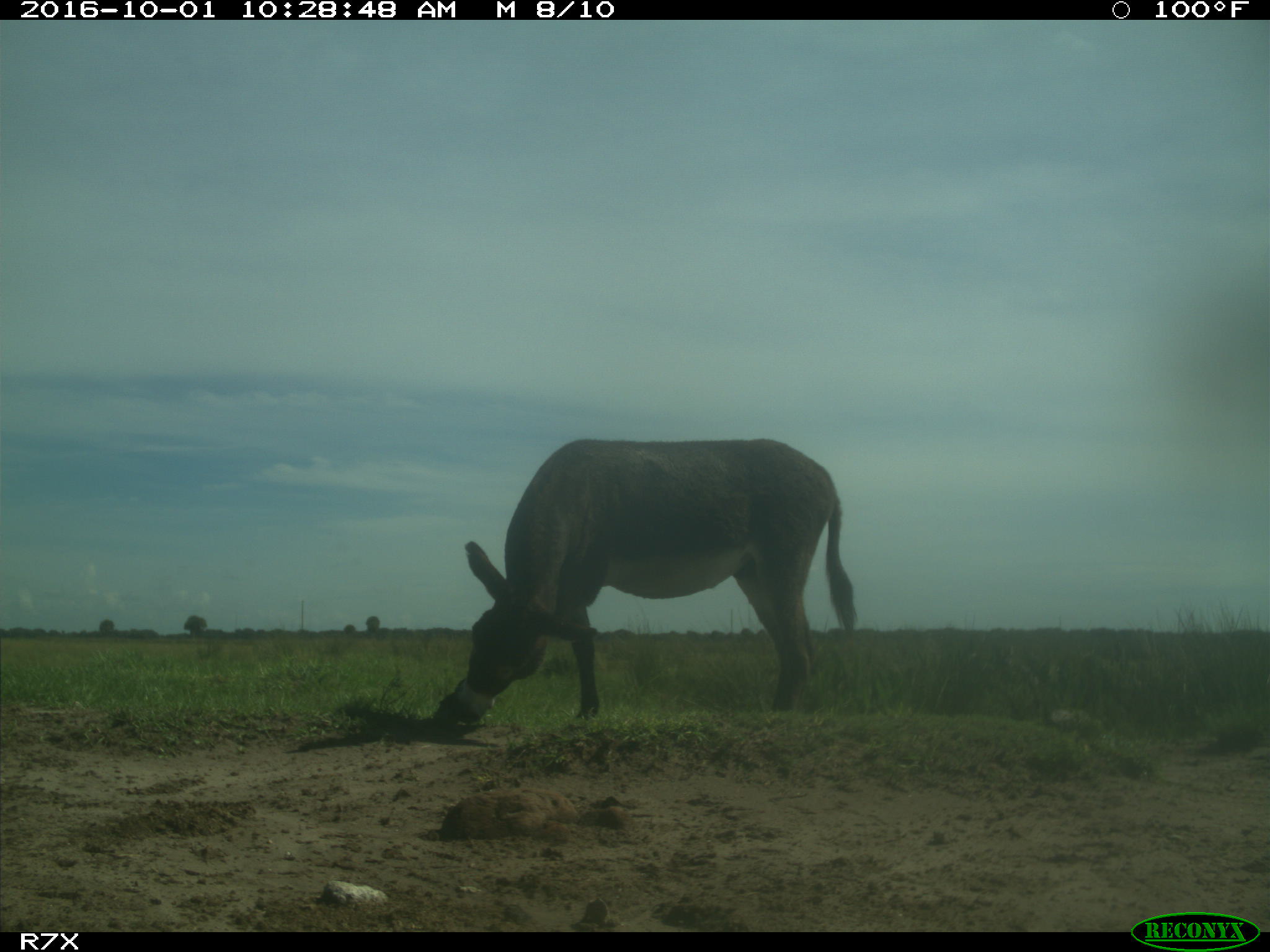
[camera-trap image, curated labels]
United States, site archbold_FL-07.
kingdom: Animalia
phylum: Chordata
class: Mammalia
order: Perissodactyla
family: Equidae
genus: Equus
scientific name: Equus africanus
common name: african wild ass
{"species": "Equus africanus (african wild ass)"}